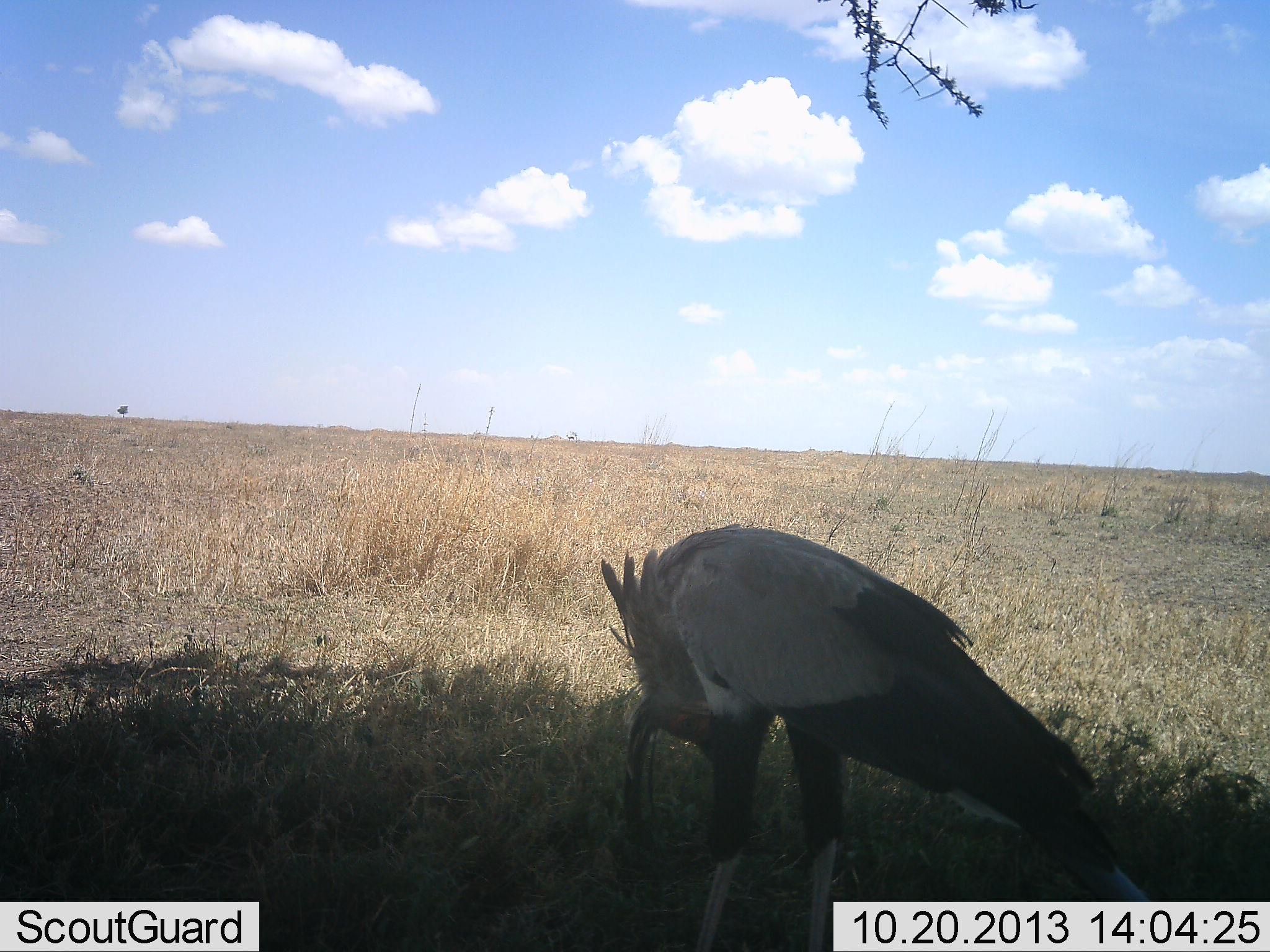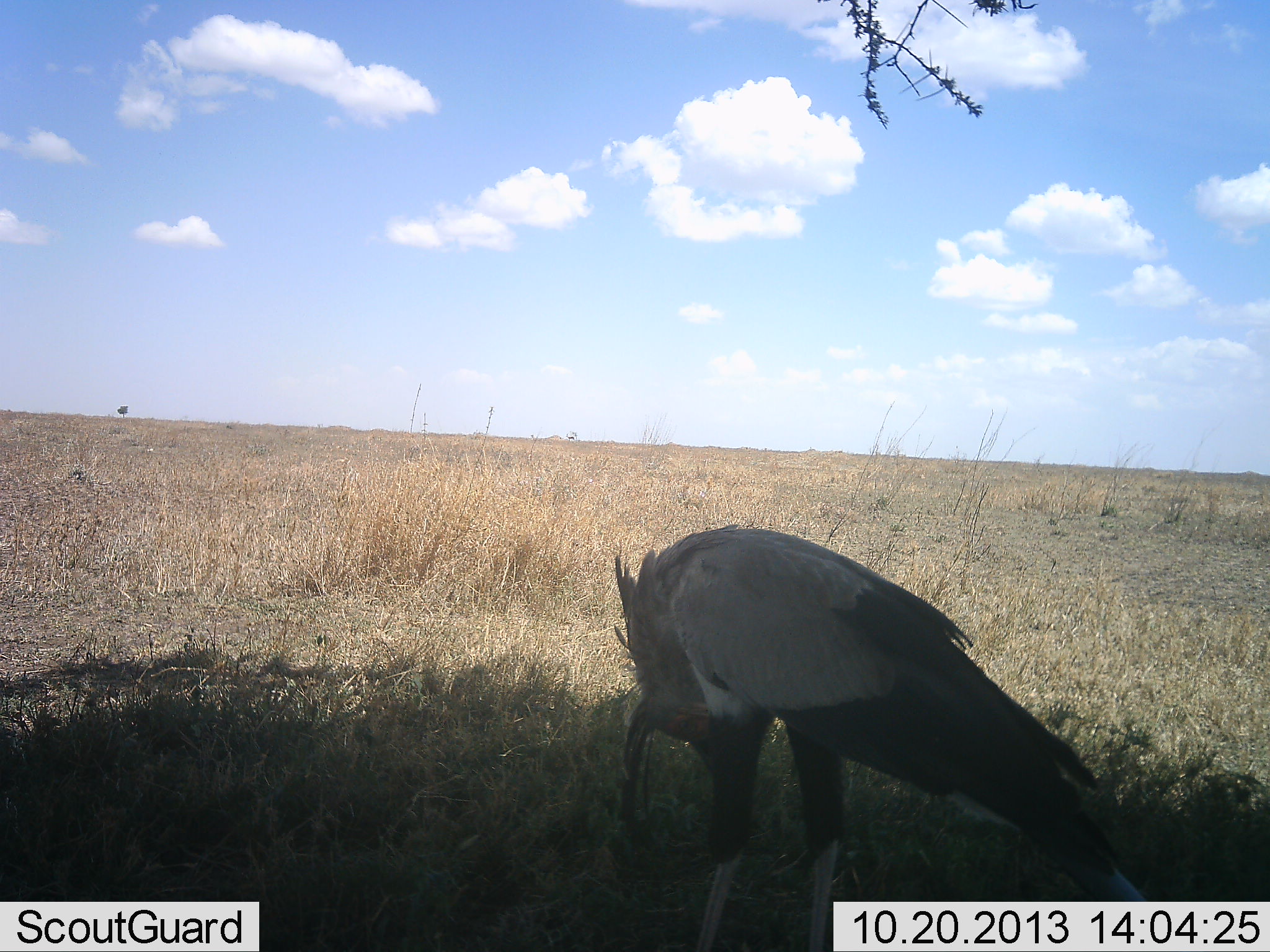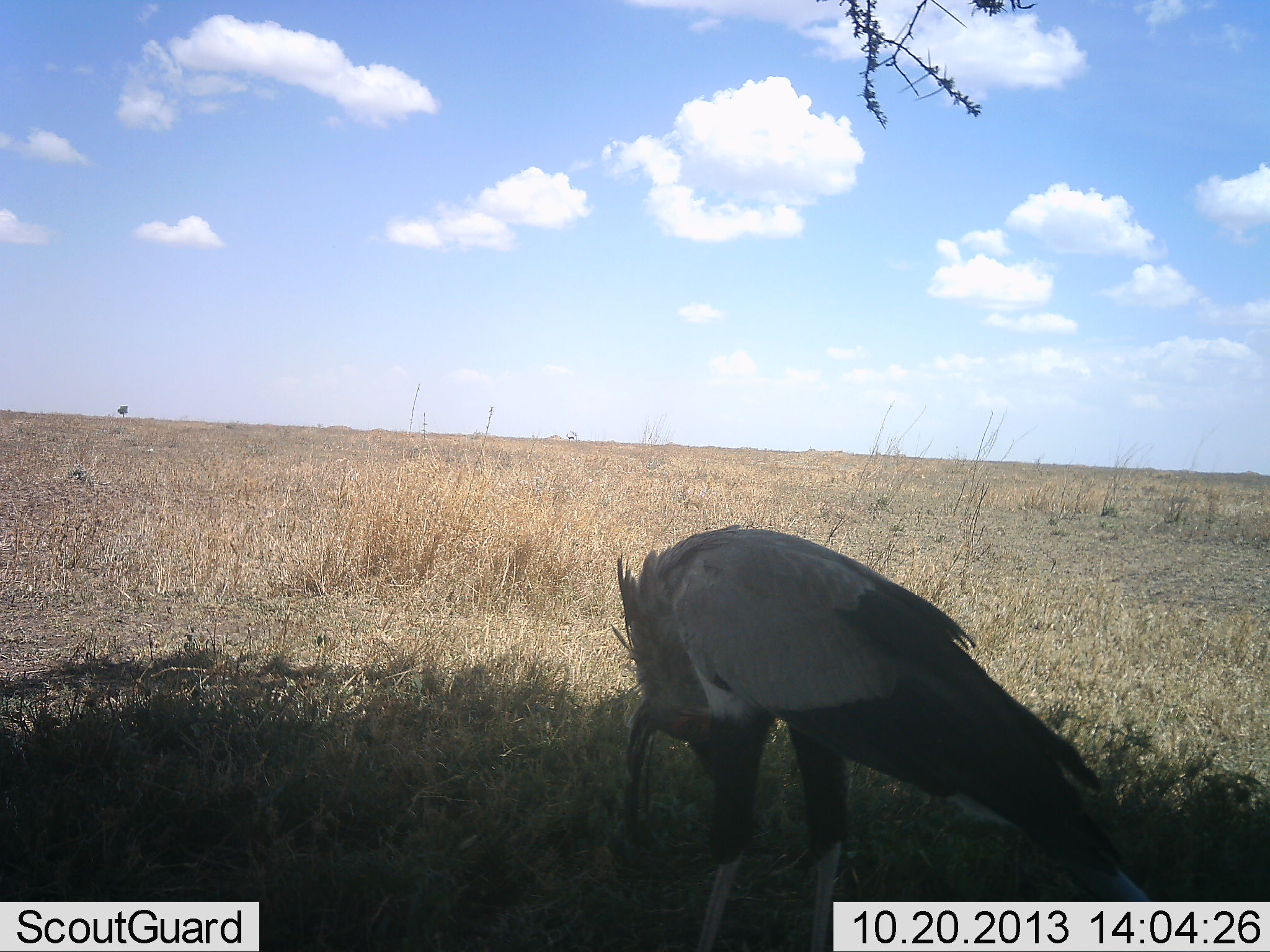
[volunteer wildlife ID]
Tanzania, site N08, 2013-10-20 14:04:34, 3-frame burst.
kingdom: Animalia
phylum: Chordata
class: Aves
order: Accipitriformes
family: Sagittariidae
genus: Sagittarius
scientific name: Sagittarius serpentarius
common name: secretary bird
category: secretarybird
Secretarybird (secretary bird) (Sagittarius serpentarius), count 1. Behavior (volunteer vote fractions): standing 45%, resting 0%, moving 0%, interacting 9%. Young present (vote fraction): 0%. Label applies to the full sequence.